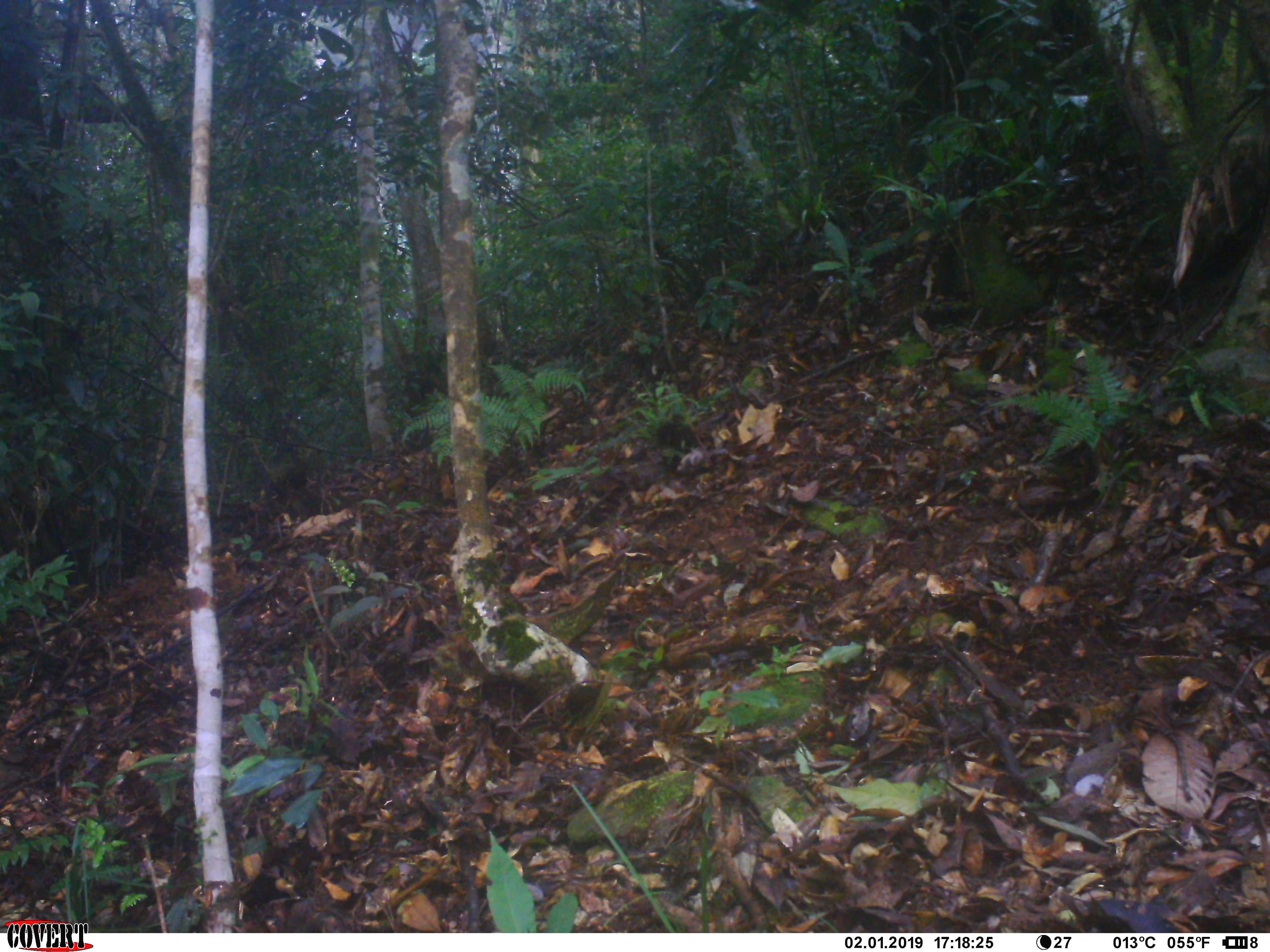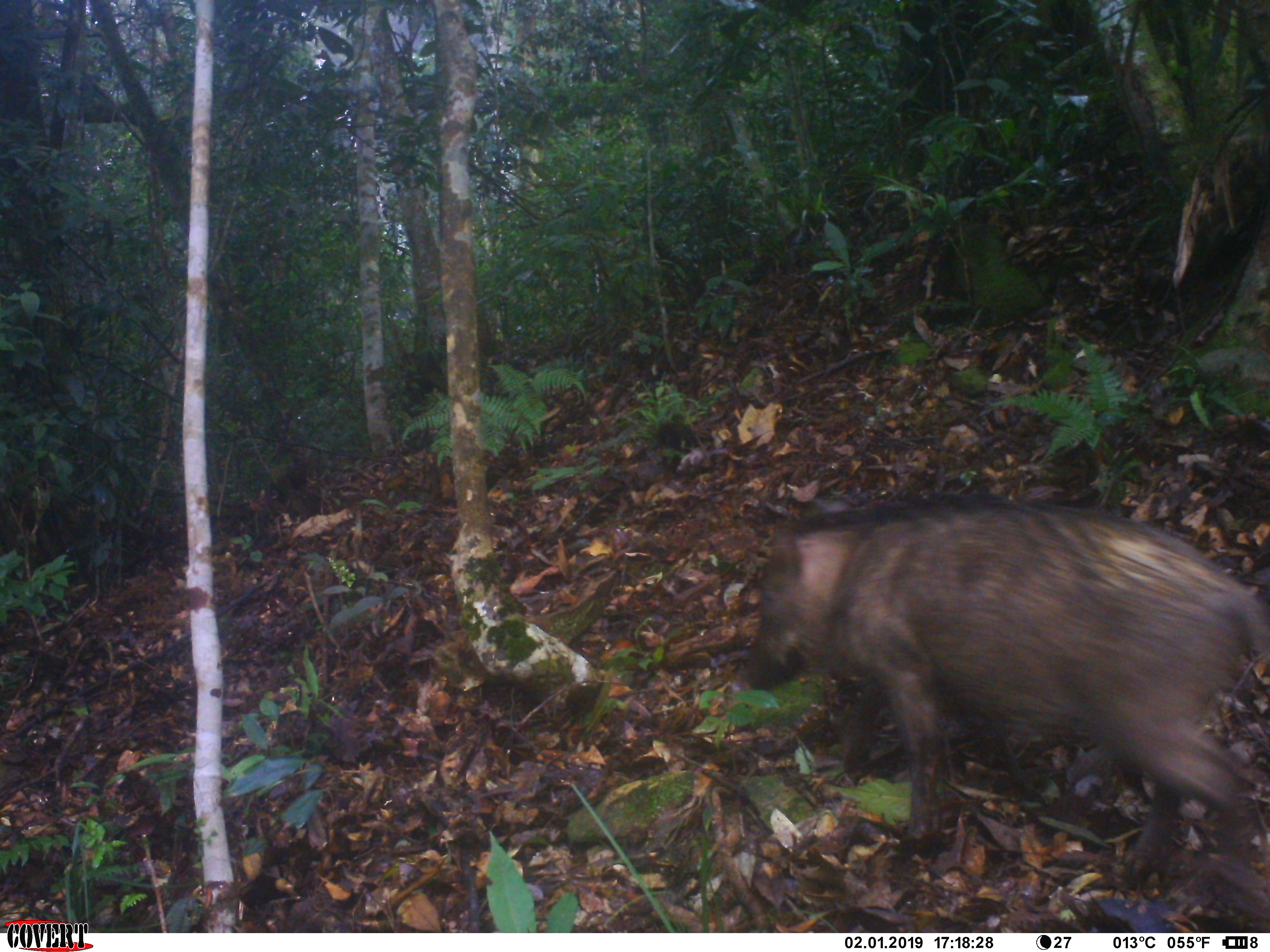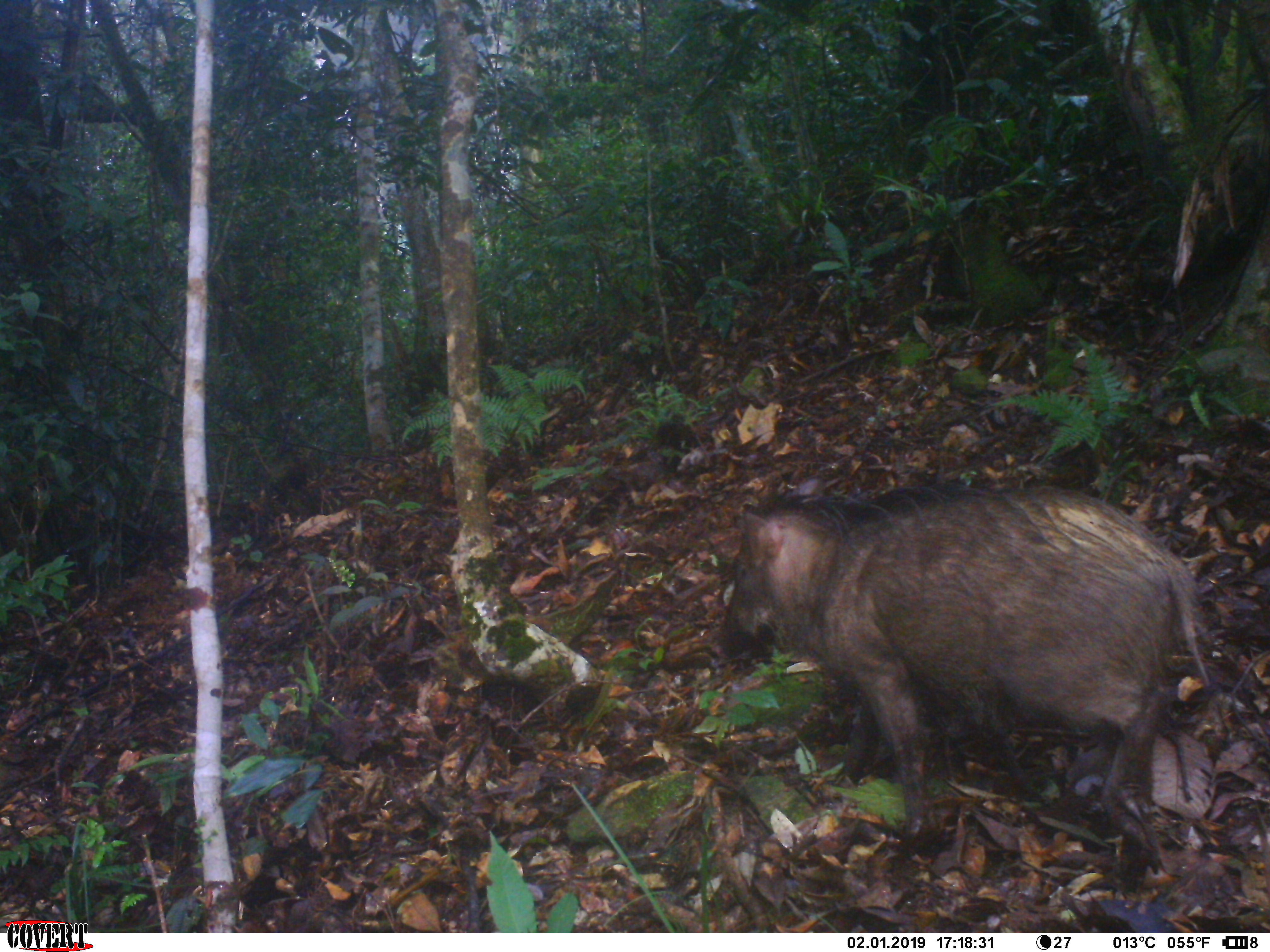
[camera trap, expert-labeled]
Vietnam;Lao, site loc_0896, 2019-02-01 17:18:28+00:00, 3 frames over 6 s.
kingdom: Animalia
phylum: Chordata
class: Mammalia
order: Artiodactyla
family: Suidae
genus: Sus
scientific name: Sus scrofa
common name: eurasian wild pig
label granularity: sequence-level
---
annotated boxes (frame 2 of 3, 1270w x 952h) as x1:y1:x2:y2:
eurasian wild pig: 745:489:1270:918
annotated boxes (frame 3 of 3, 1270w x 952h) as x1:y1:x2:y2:
eurasian wild pig: 714:477:1213:894